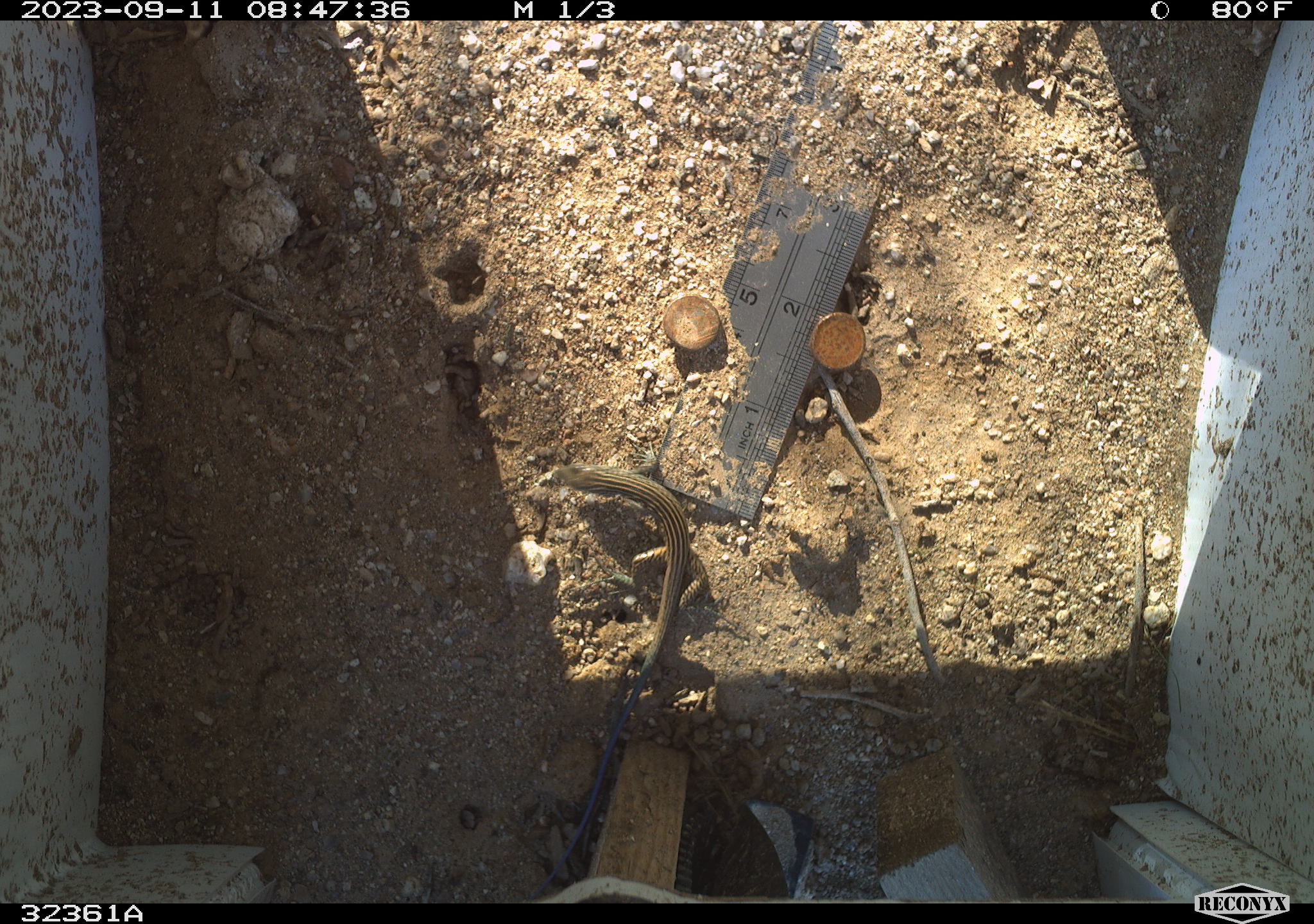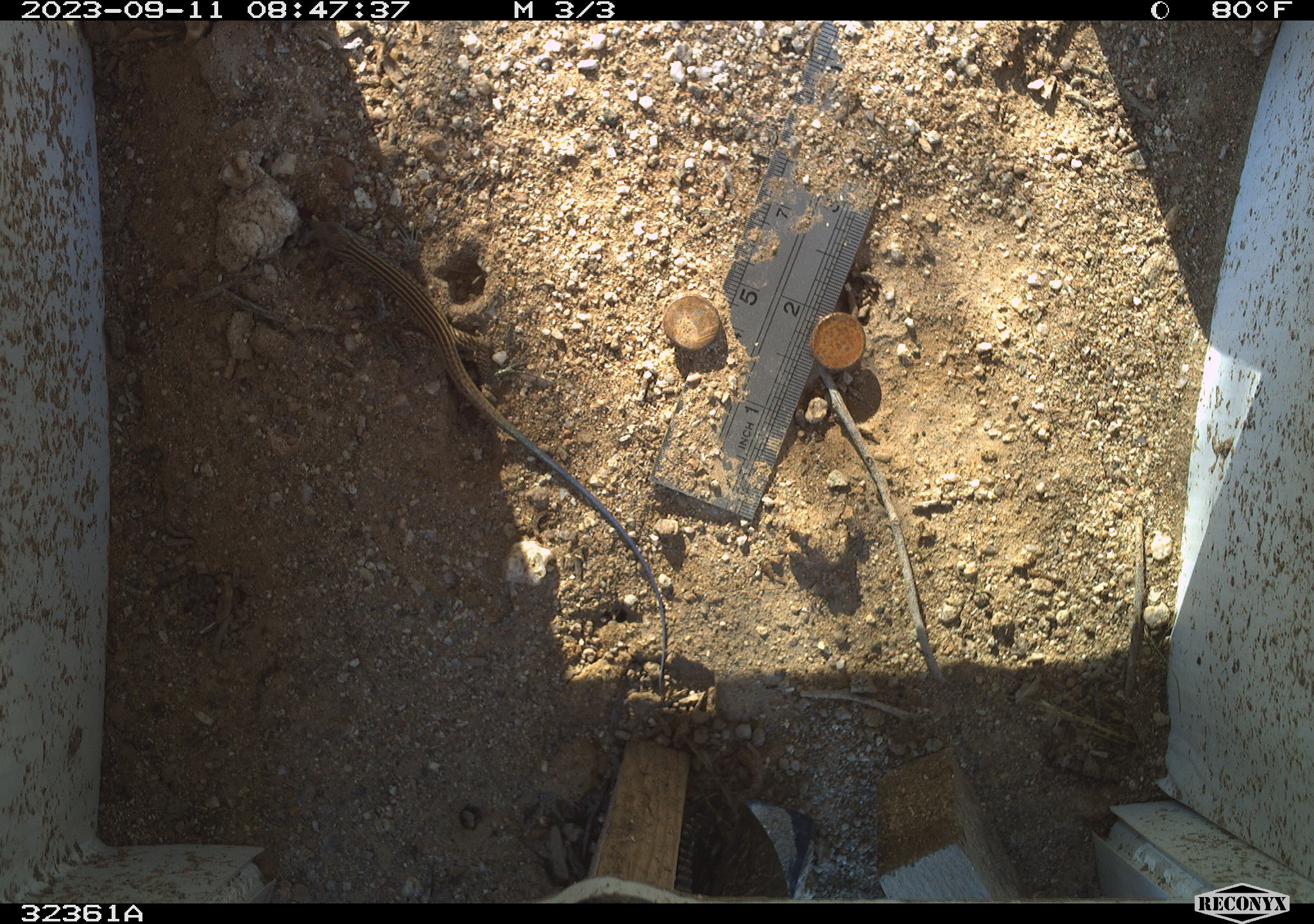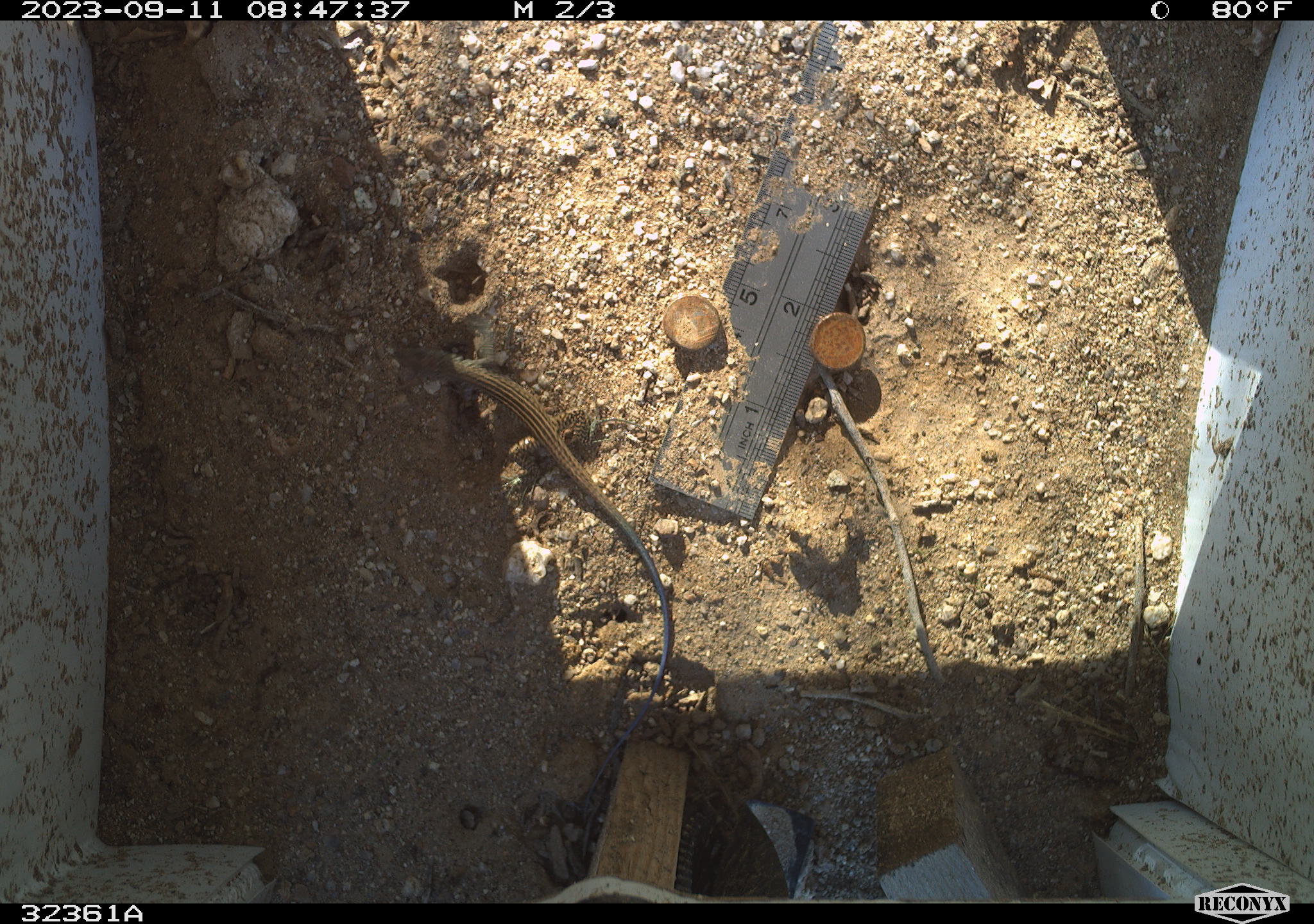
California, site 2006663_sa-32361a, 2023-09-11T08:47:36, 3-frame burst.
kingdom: Animalia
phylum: Chordata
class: Reptilia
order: Squamata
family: Teiidae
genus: Aspidoscelis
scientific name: Aspidoscelis tigris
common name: western whiptail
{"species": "western whiptail (Aspidoscelis tigris)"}